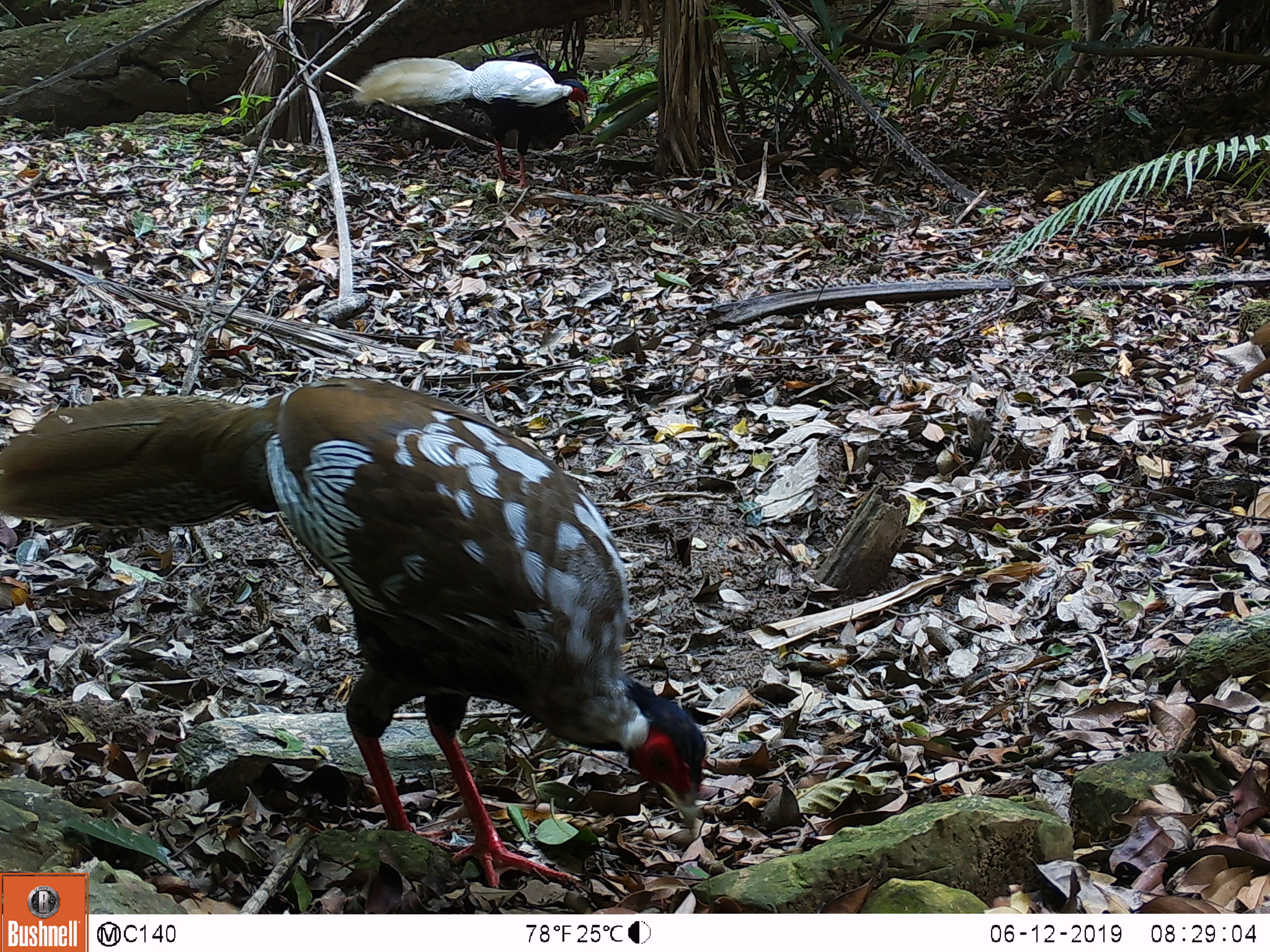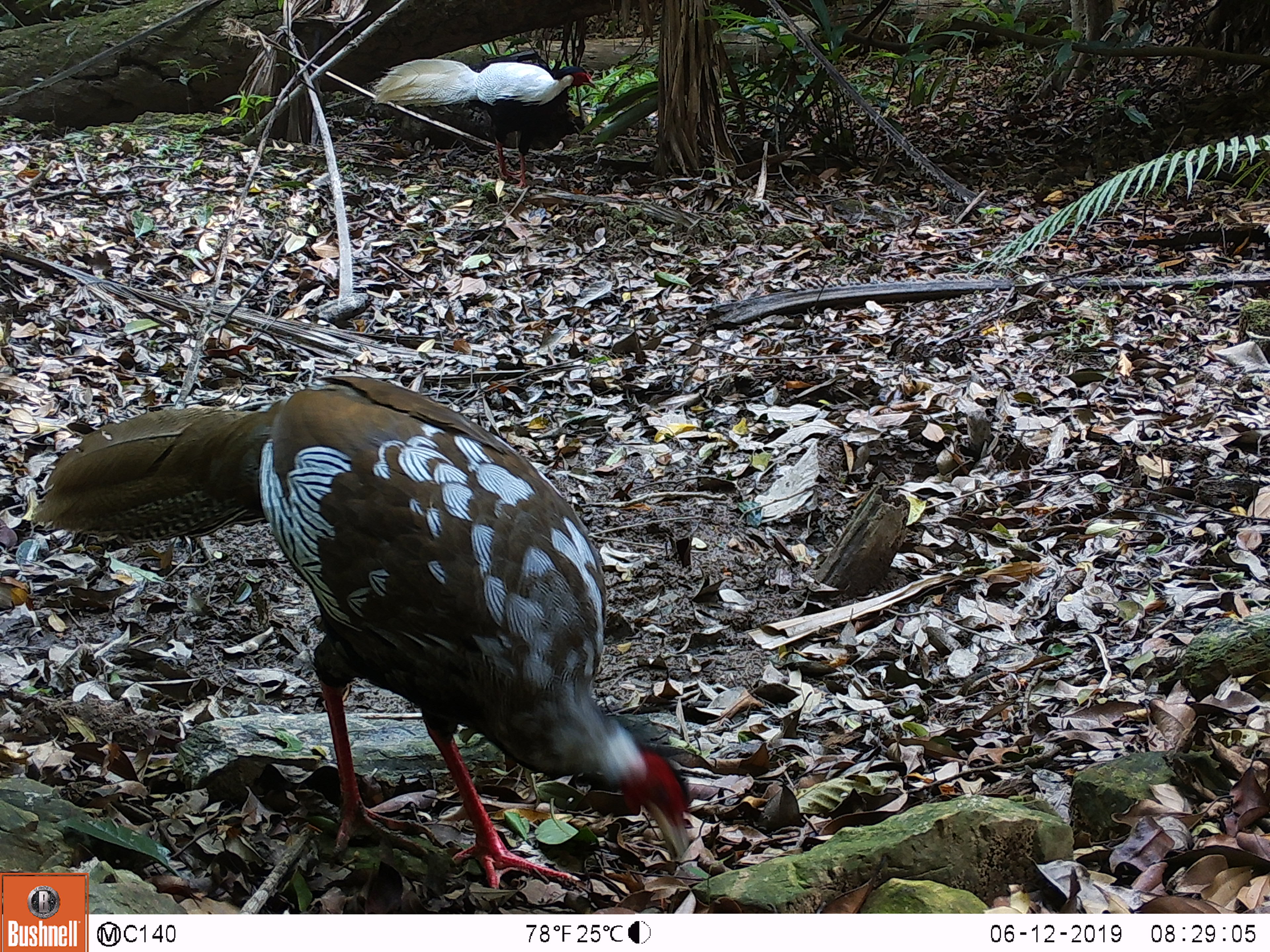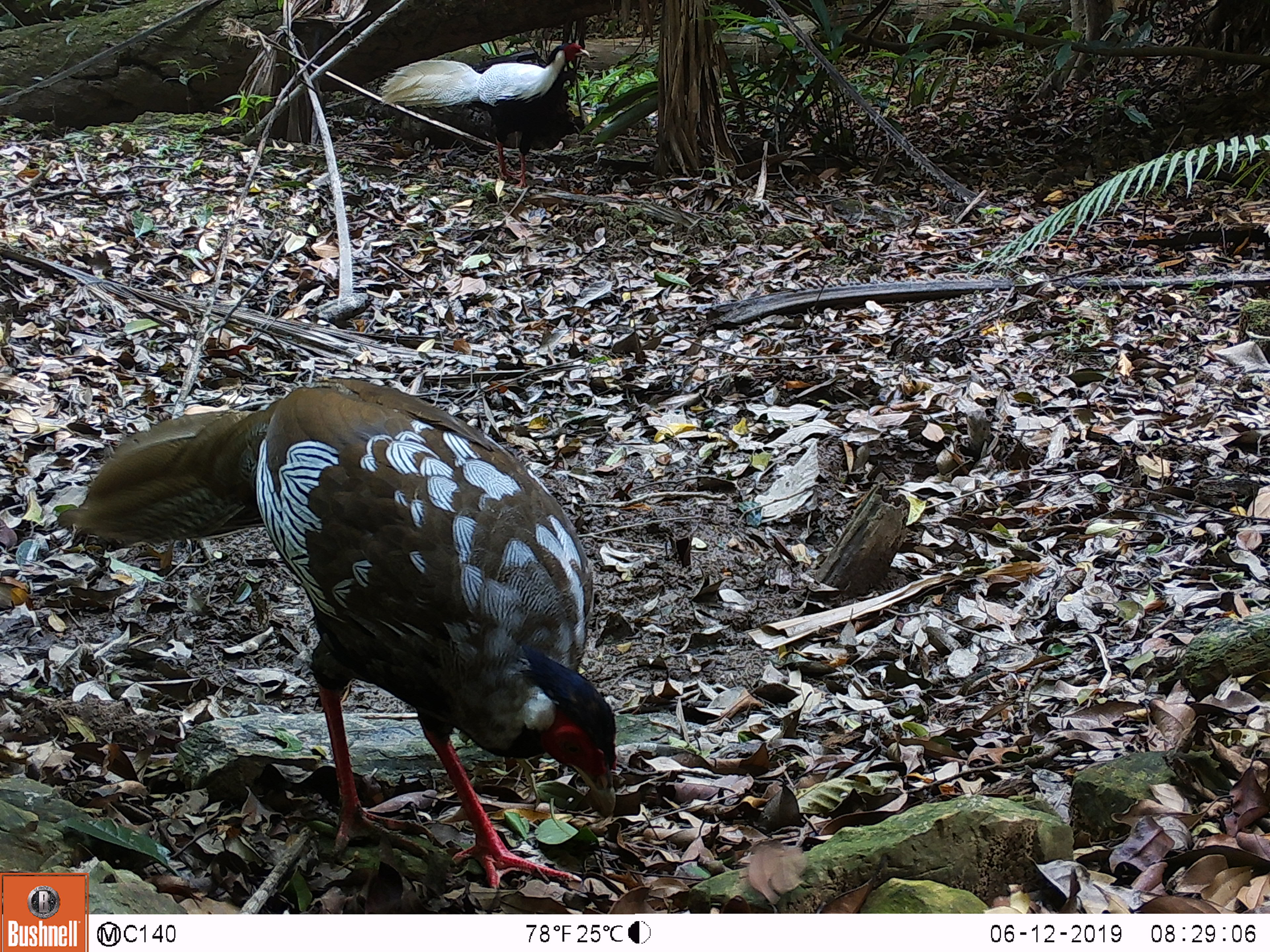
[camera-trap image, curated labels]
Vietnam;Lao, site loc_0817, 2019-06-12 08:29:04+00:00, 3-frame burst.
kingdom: Animalia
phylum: Chordata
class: Aves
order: Galliformes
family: Phasianidae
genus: Lophura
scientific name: Lophura nycthemera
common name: silver pheasant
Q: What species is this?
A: Silver pheasant (Lophura nycthemera).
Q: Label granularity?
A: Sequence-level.